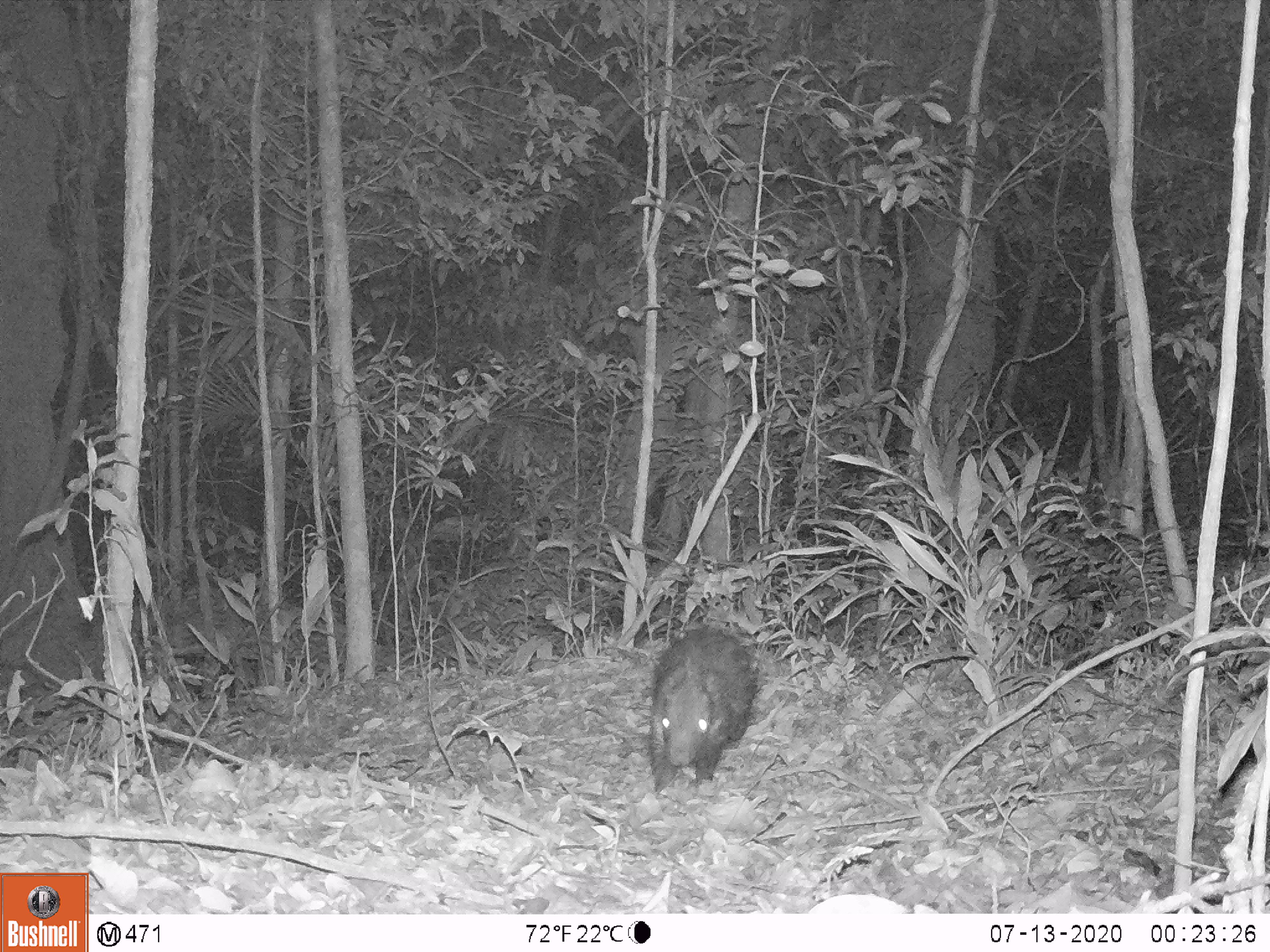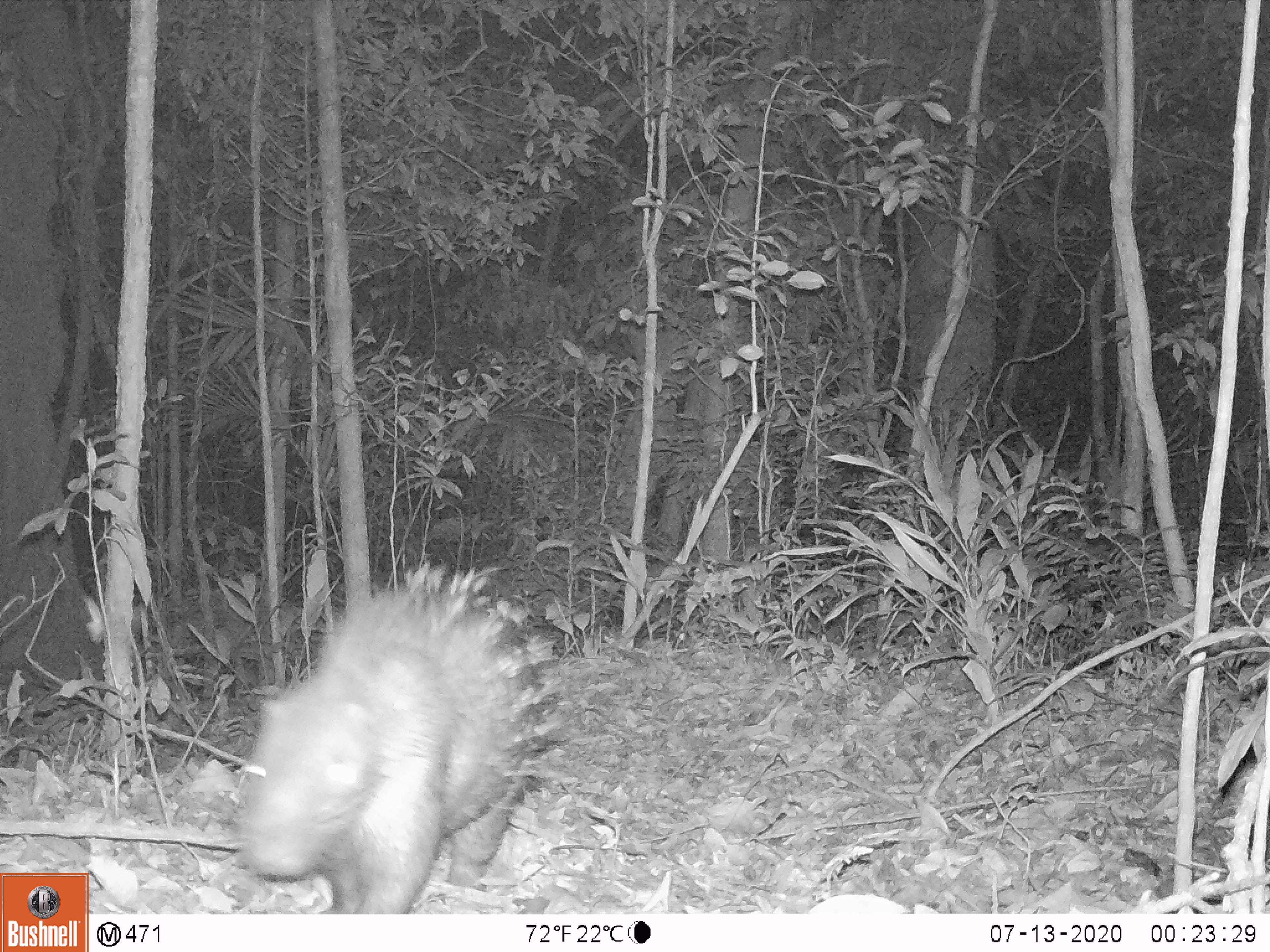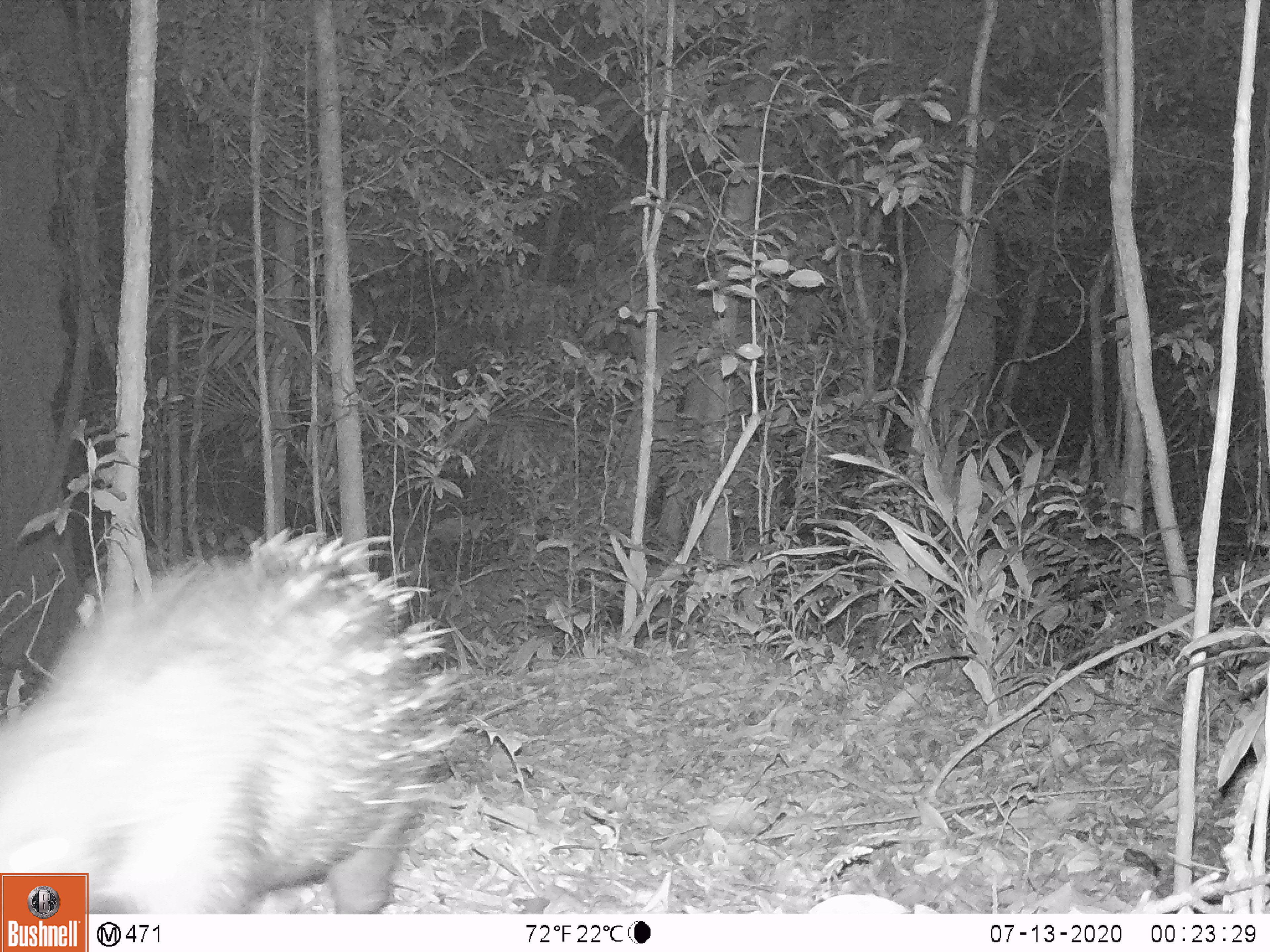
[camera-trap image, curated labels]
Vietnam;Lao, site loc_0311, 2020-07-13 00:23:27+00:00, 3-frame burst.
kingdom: Animalia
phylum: Chordata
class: Mammalia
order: Rodentia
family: Hystricidae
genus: Hystrix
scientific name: Hystrix brachyura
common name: malayan porcupine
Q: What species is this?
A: Malayan porcupine (Hystrix brachyura).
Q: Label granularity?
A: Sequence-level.